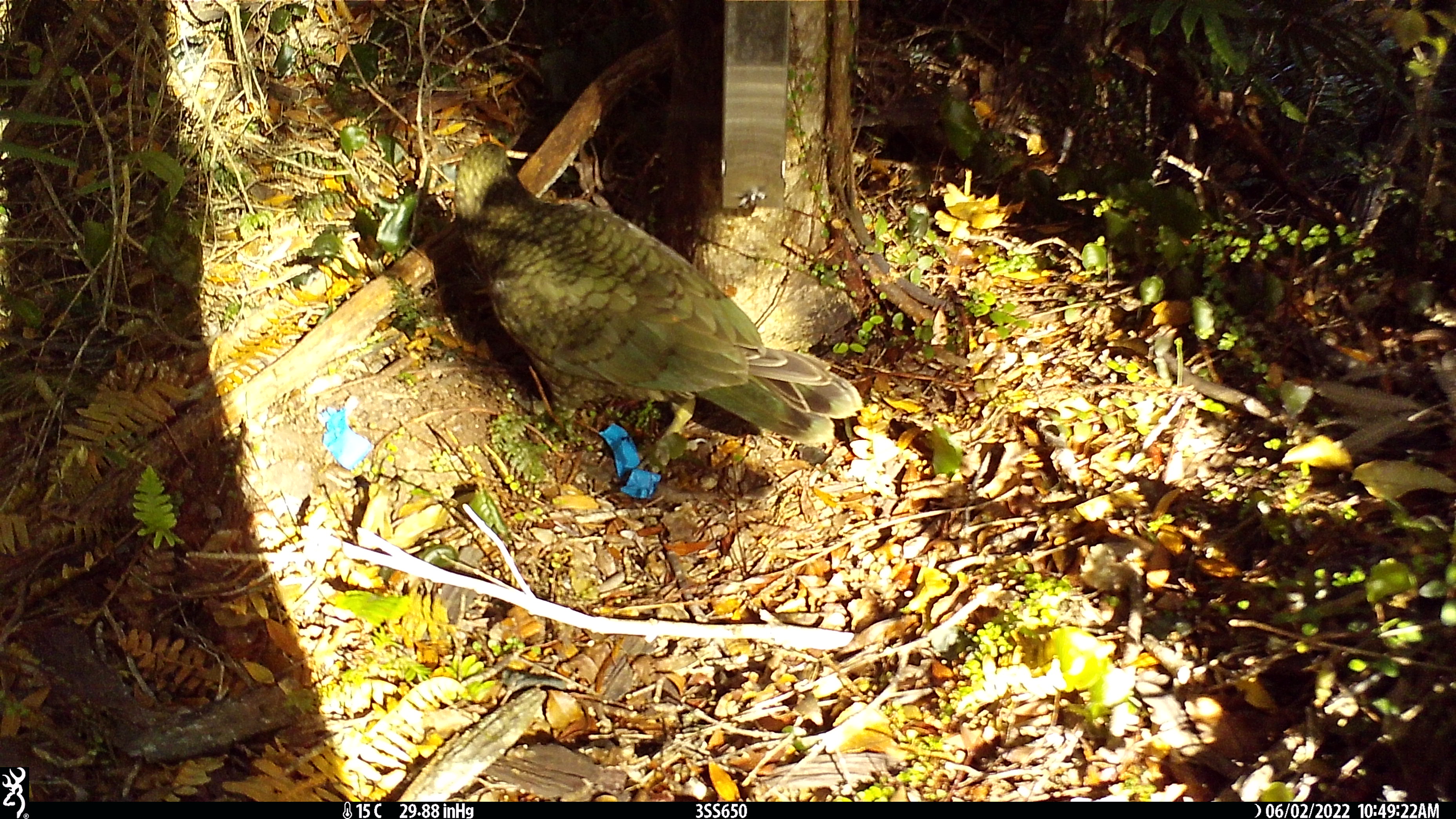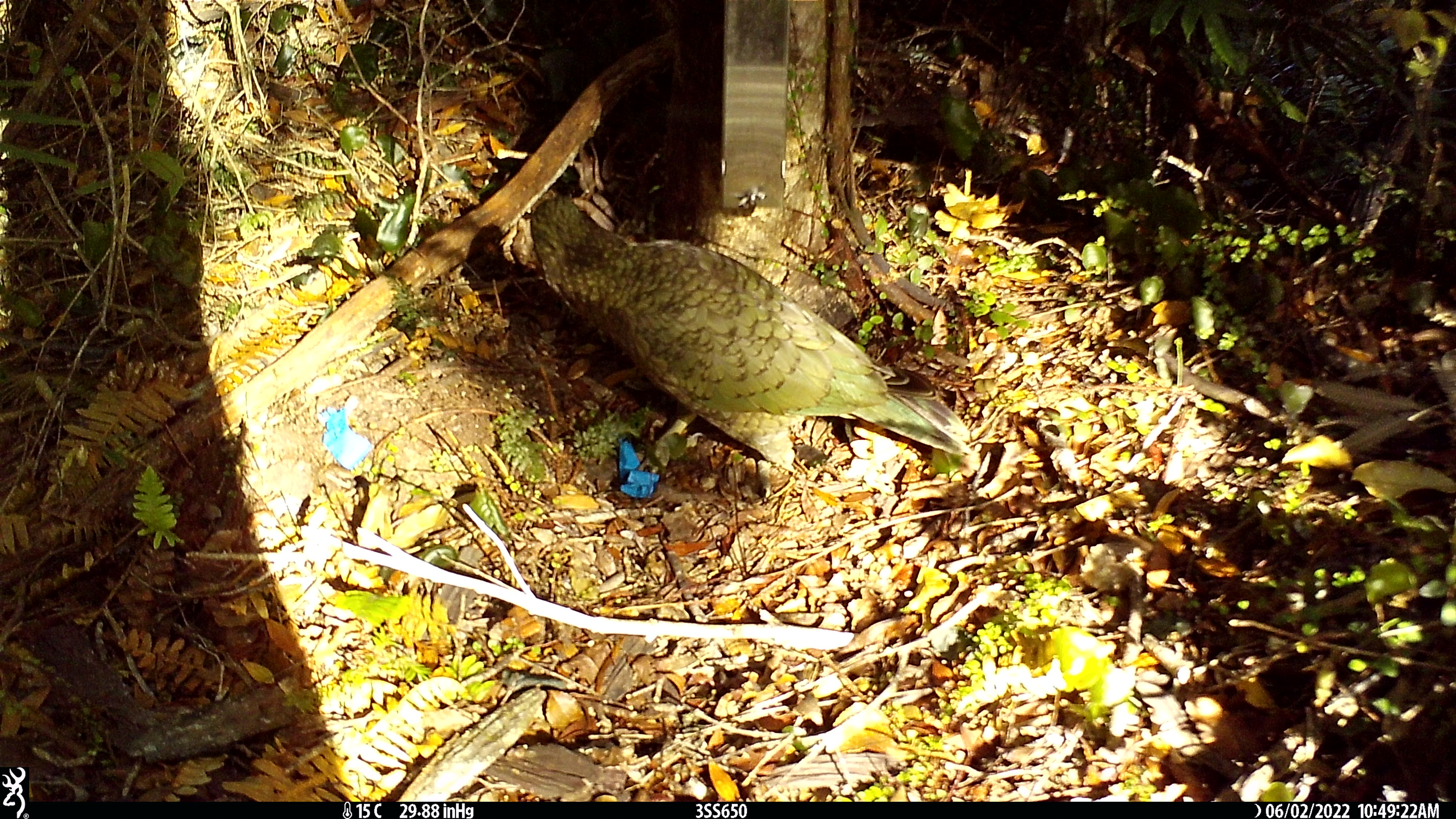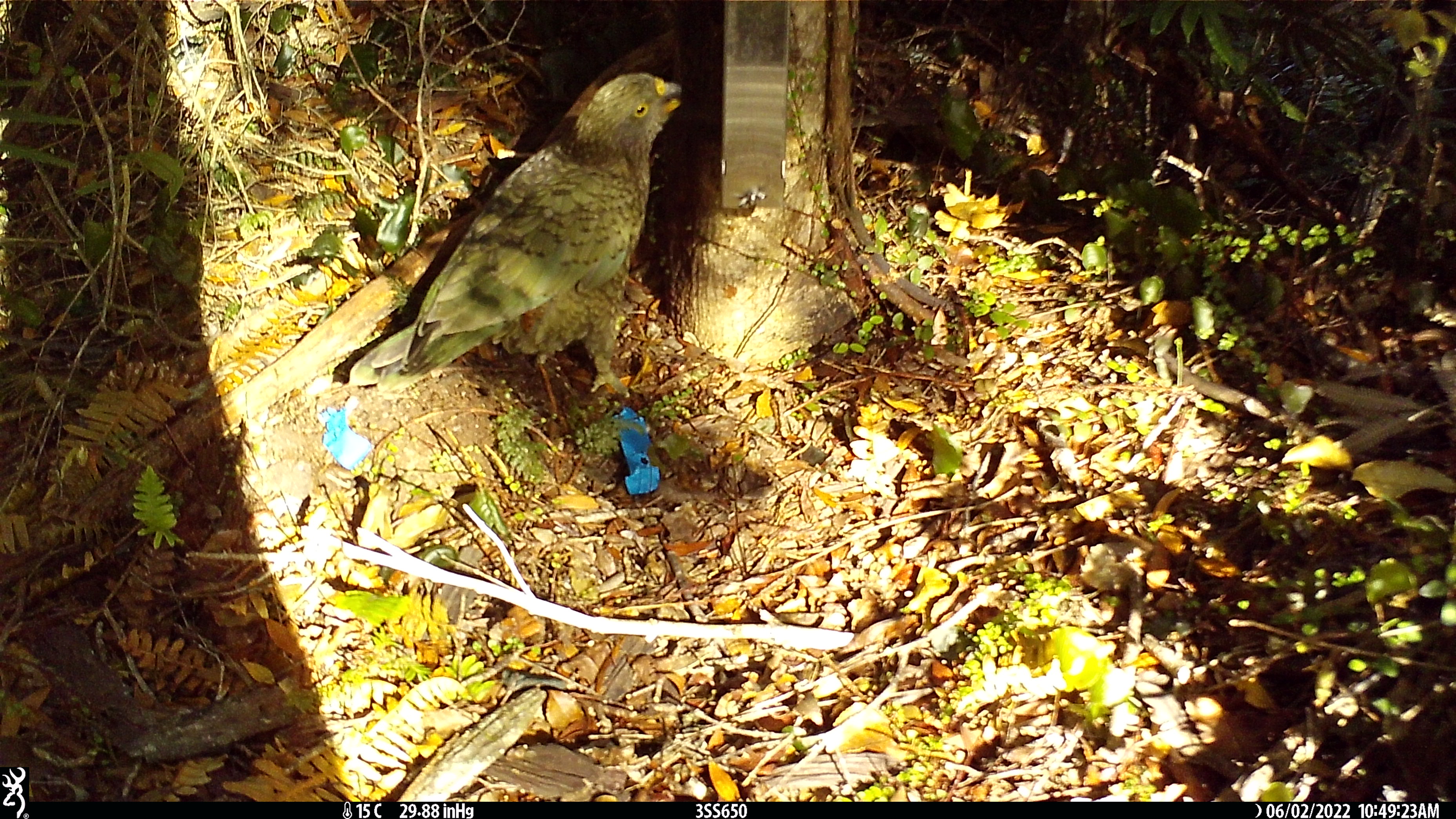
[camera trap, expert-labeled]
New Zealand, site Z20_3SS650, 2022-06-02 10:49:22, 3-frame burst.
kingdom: Animalia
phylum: Chordata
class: Aves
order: Psittaciformes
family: Strigopidae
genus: Nestor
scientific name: Nestor notabilis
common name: kea